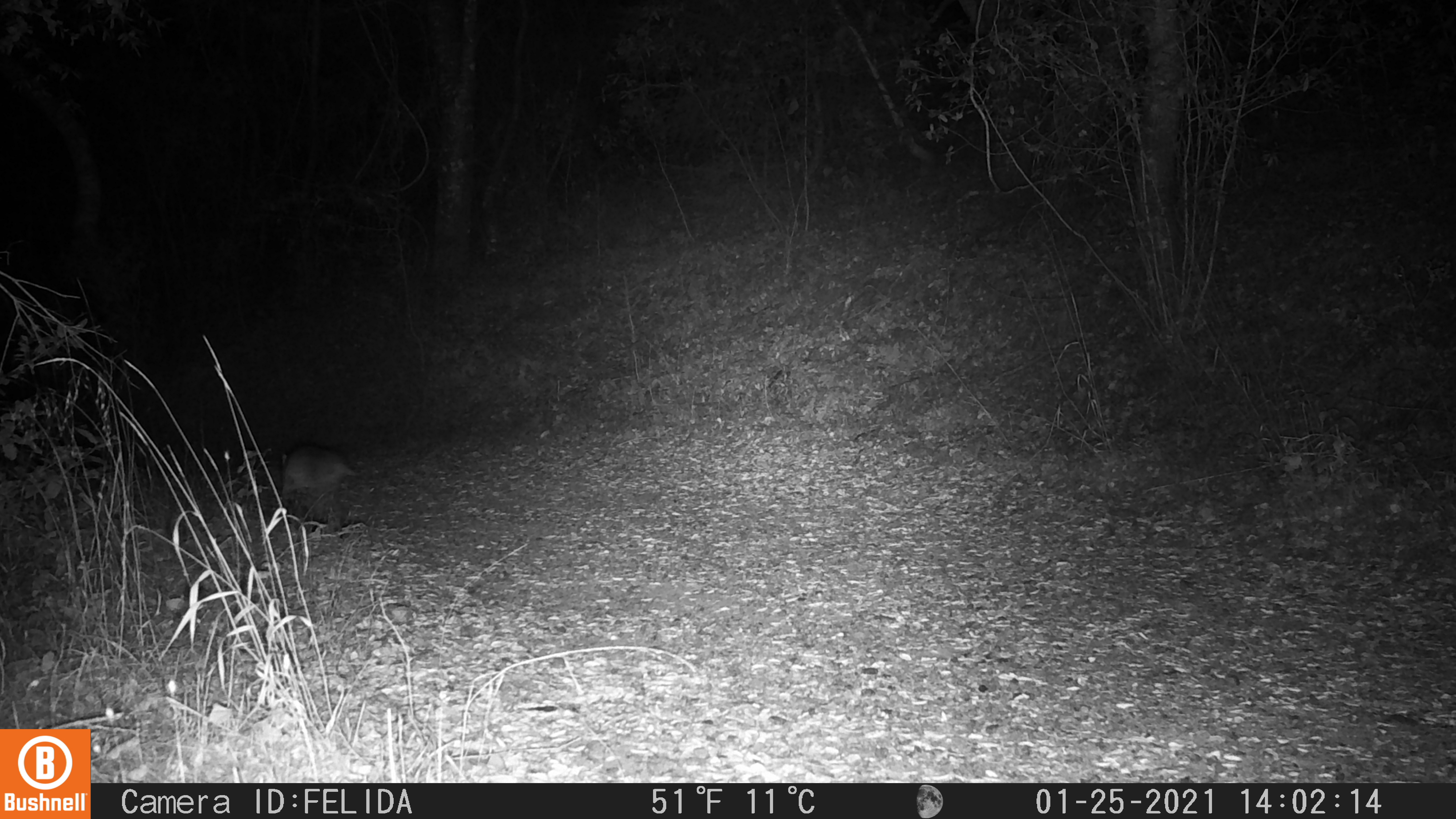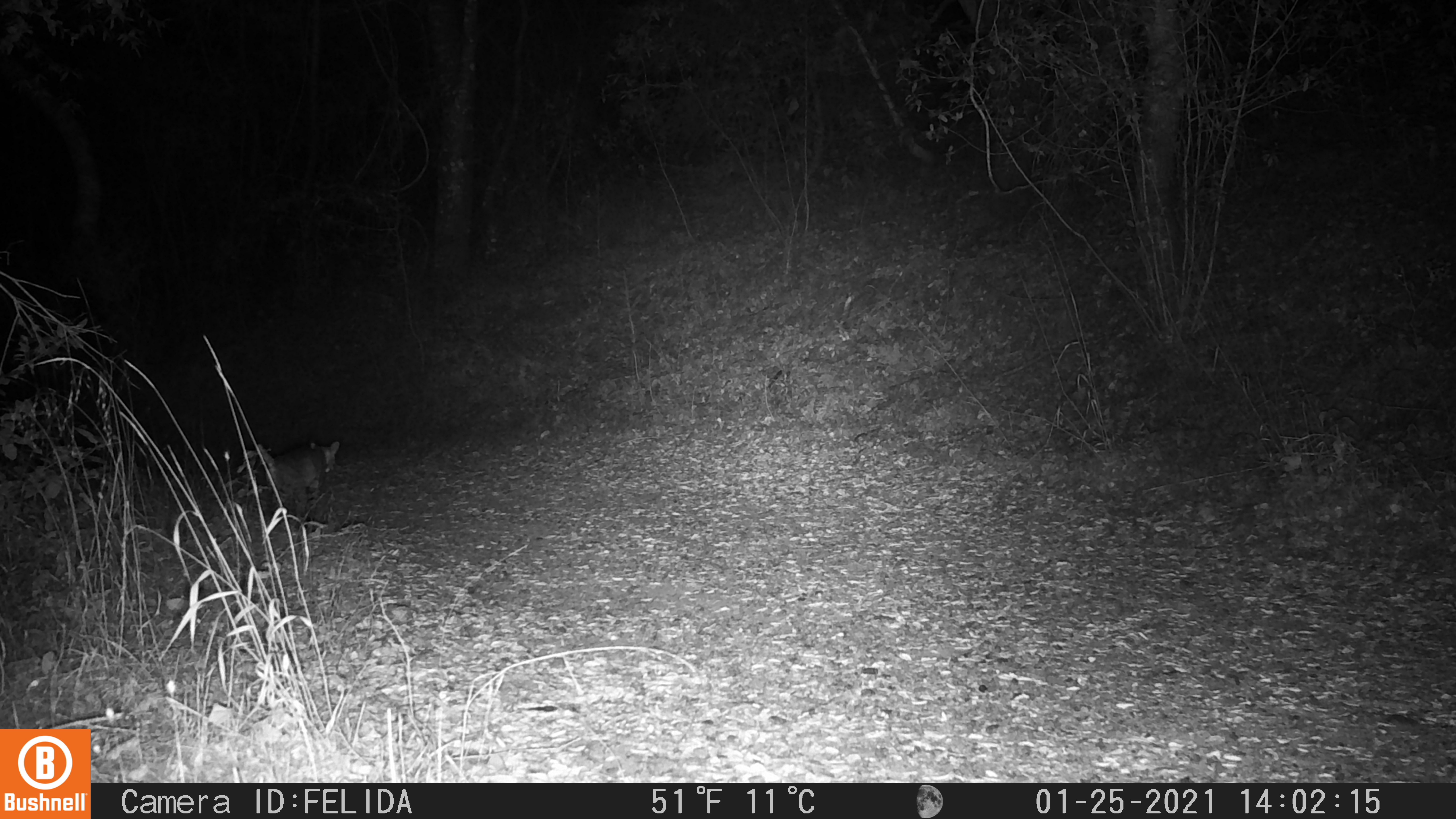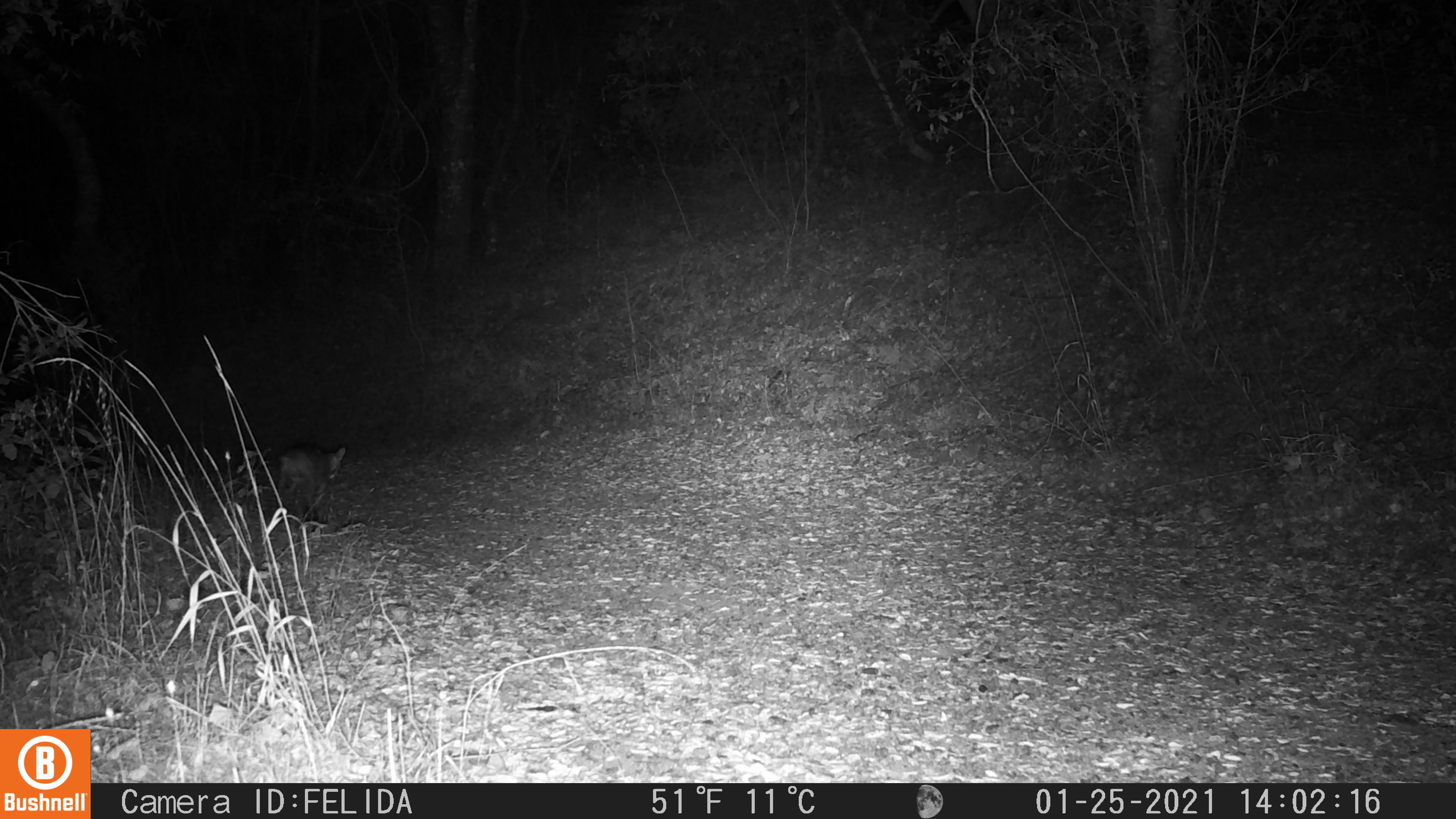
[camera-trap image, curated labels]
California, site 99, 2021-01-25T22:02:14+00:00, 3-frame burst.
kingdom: Animalia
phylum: Chordata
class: Mammalia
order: Carnivora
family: Felidae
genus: Lynx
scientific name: Lynx rufus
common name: bobcat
Bobcat (Lynx rufus).